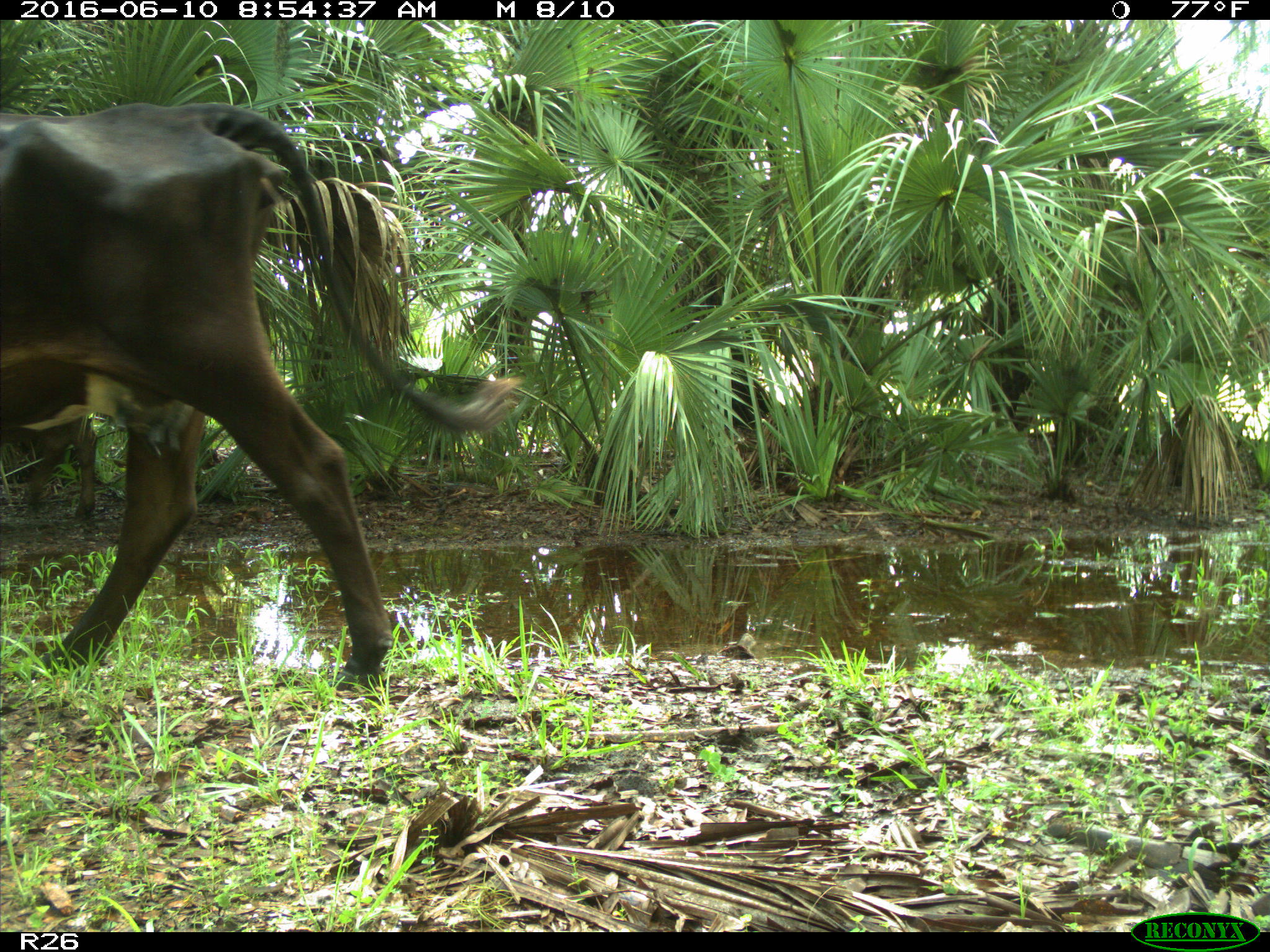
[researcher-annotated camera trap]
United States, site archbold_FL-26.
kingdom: Animalia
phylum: Chordata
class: Mammalia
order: Artiodactyla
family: Bovidae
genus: Bos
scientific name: Bos taurus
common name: domestic cow